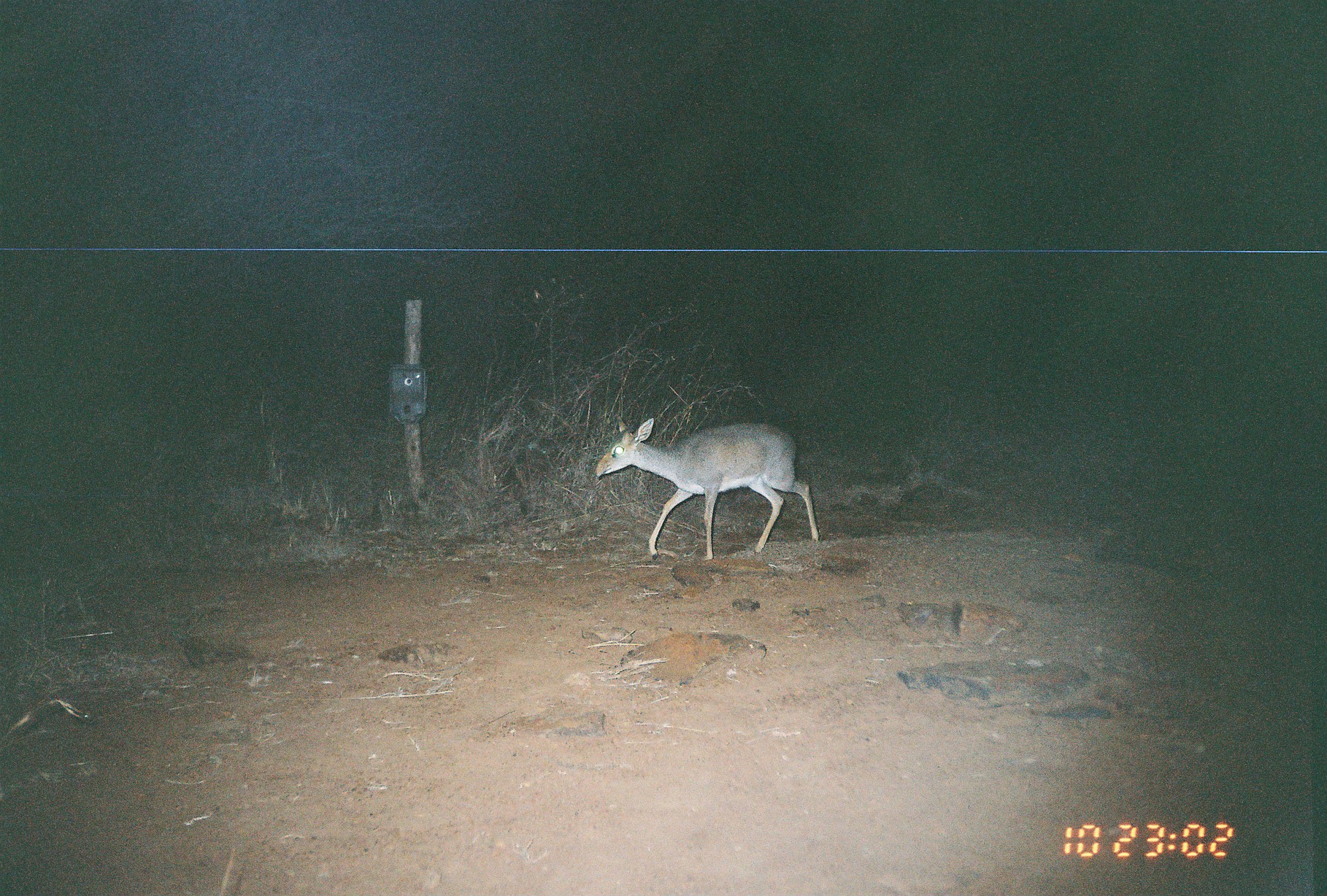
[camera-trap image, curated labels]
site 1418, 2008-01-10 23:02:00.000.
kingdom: Animalia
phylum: Chordata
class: Mammalia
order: Artiodactyla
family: Bovidae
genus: Madoqua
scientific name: Madoqua guentheri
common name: günther's dik-dik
Madoqua guentheri (günther's dik-dik), count 1.